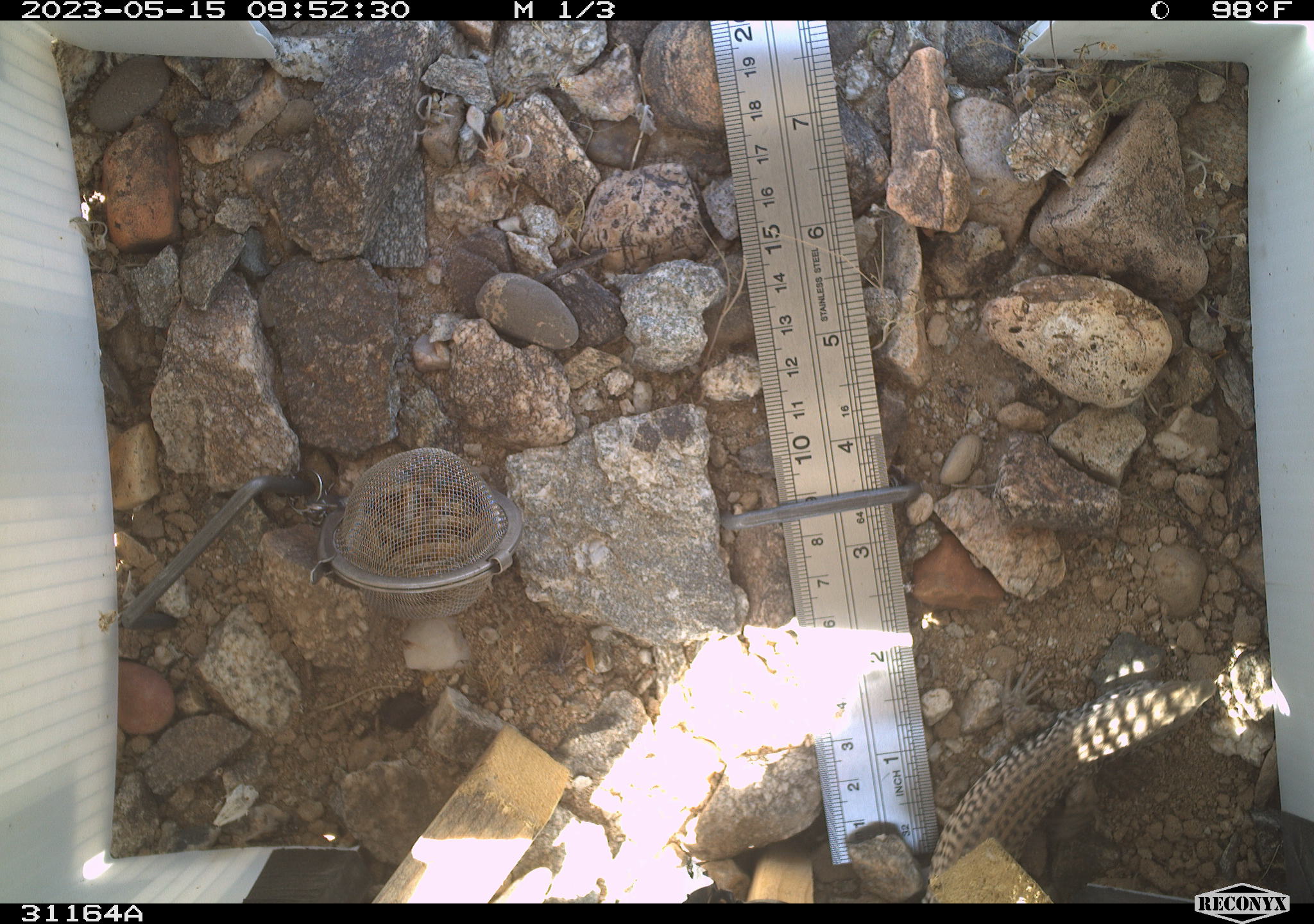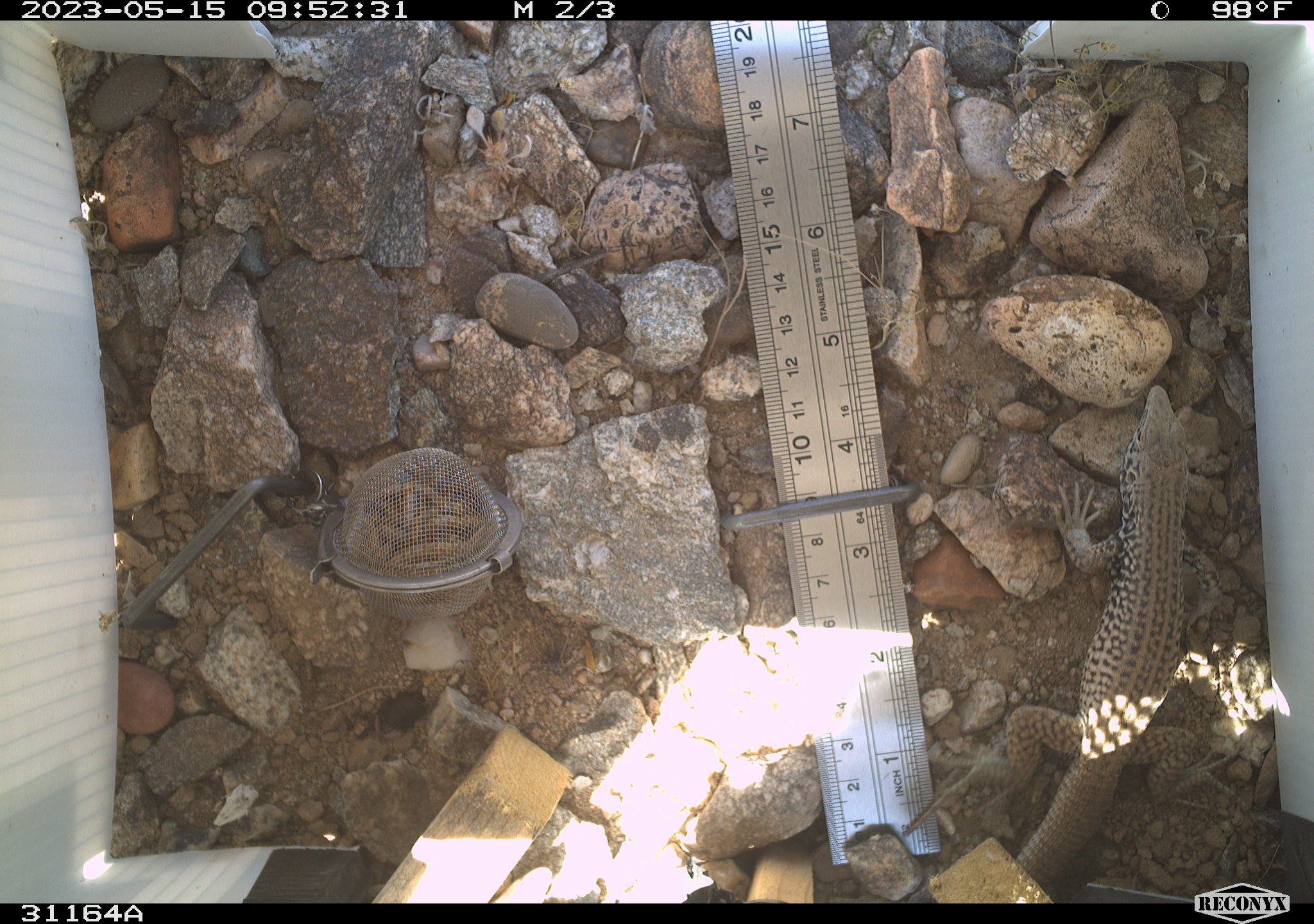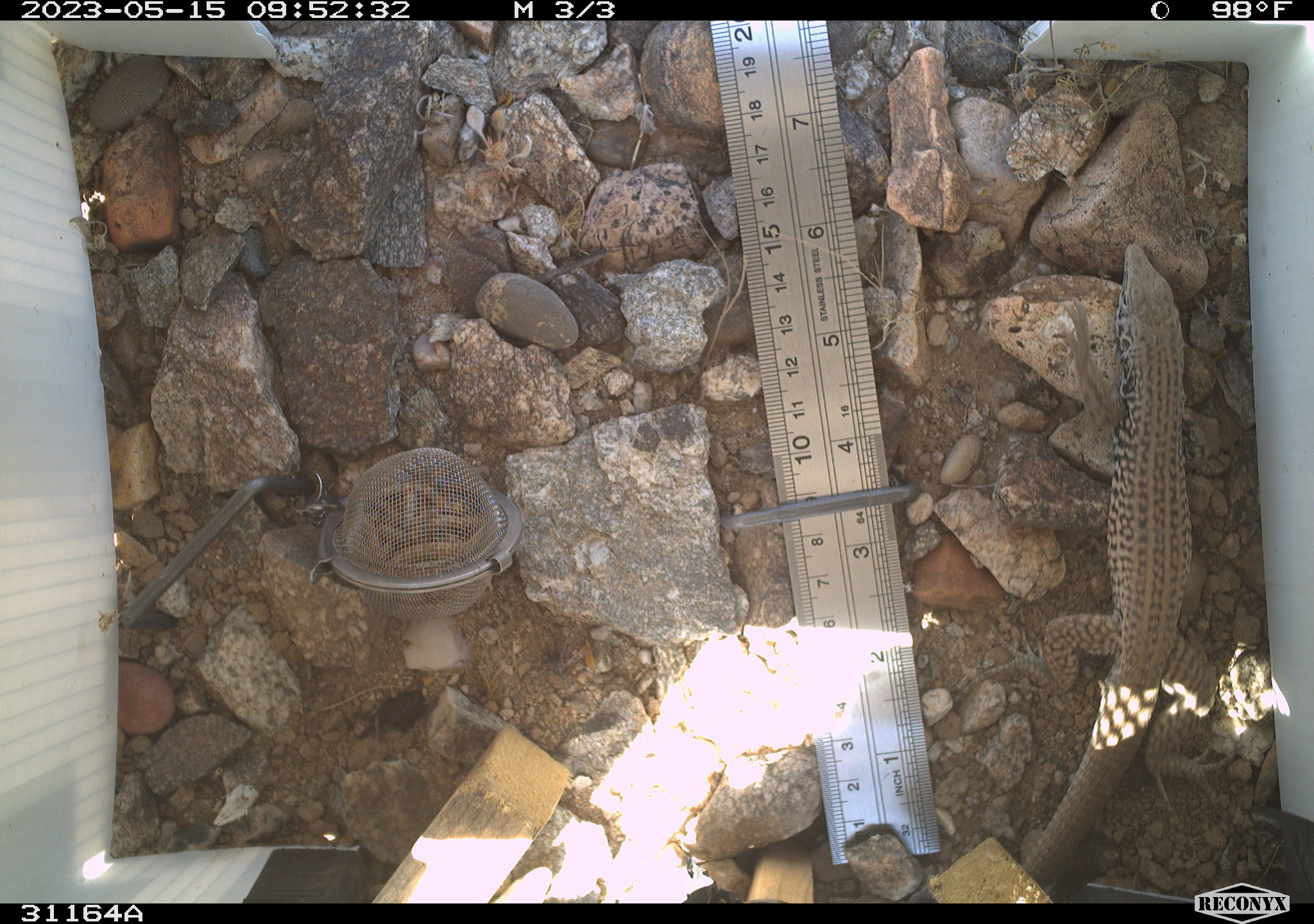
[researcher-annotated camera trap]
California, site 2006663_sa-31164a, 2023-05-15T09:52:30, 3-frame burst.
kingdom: Animalia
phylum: Chordata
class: Reptilia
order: Squamata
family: Teiidae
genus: Aspidoscelis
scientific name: Aspidoscelis tigris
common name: western whiptail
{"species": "western whiptail (Aspidoscelis tigris)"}